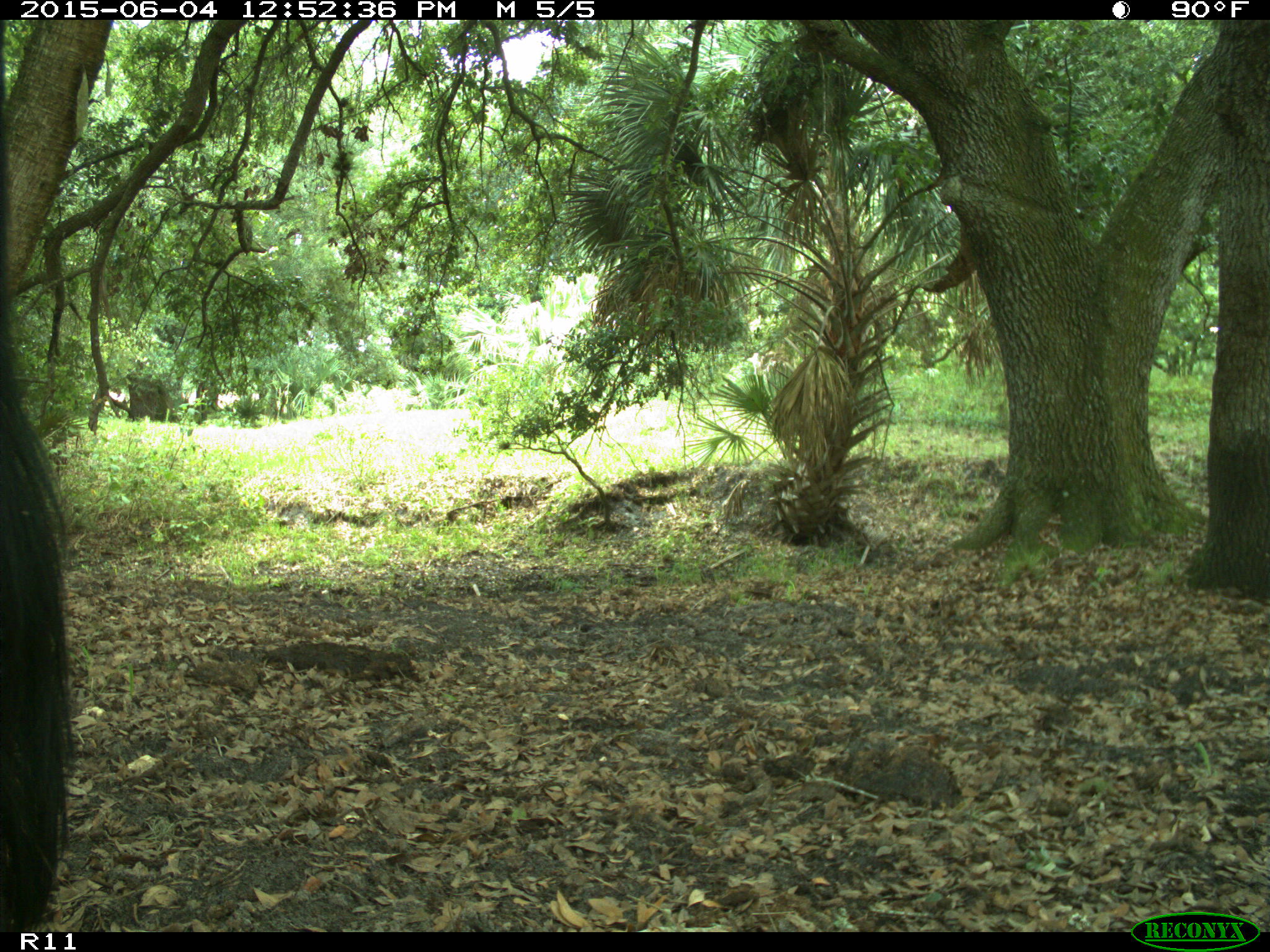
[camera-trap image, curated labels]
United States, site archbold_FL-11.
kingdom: Animalia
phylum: Chordata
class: Mammalia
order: Artiodactyla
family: Bovidae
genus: Bos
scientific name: Bos taurus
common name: domestic cow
Bos taurus (domestic cow).